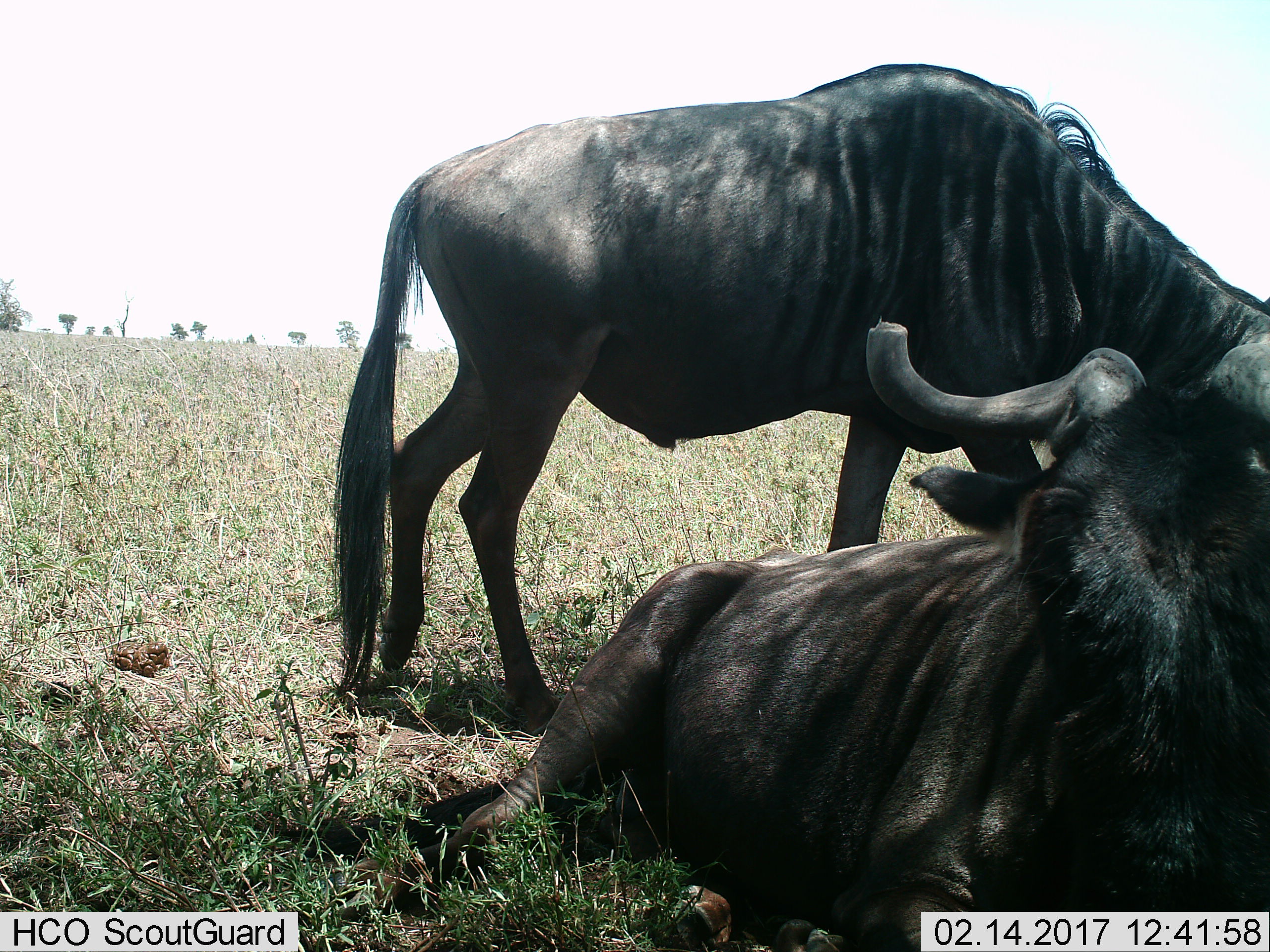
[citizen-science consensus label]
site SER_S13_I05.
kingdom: Animalia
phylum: Chordata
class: Mammalia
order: Artiodactyla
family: Bovidae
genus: Connochaetes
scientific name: Connochaetes taurinus taurinus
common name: blue wildebeest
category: wildebeestblue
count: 2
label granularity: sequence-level